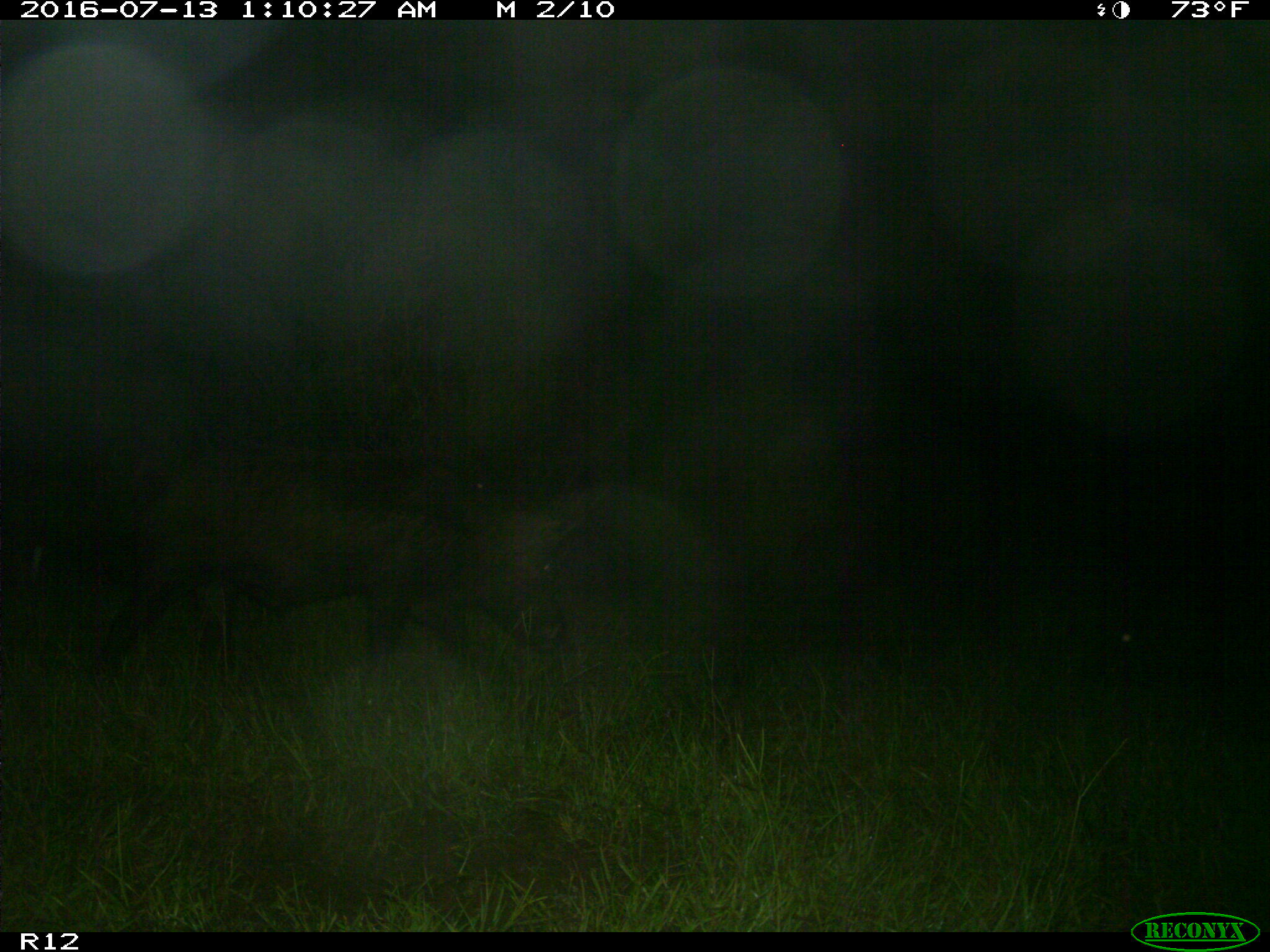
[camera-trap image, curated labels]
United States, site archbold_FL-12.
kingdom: Animalia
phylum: Chordata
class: Mammalia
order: Artiodactyla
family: Suidae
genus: Sus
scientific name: Sus scrofa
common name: wild boar